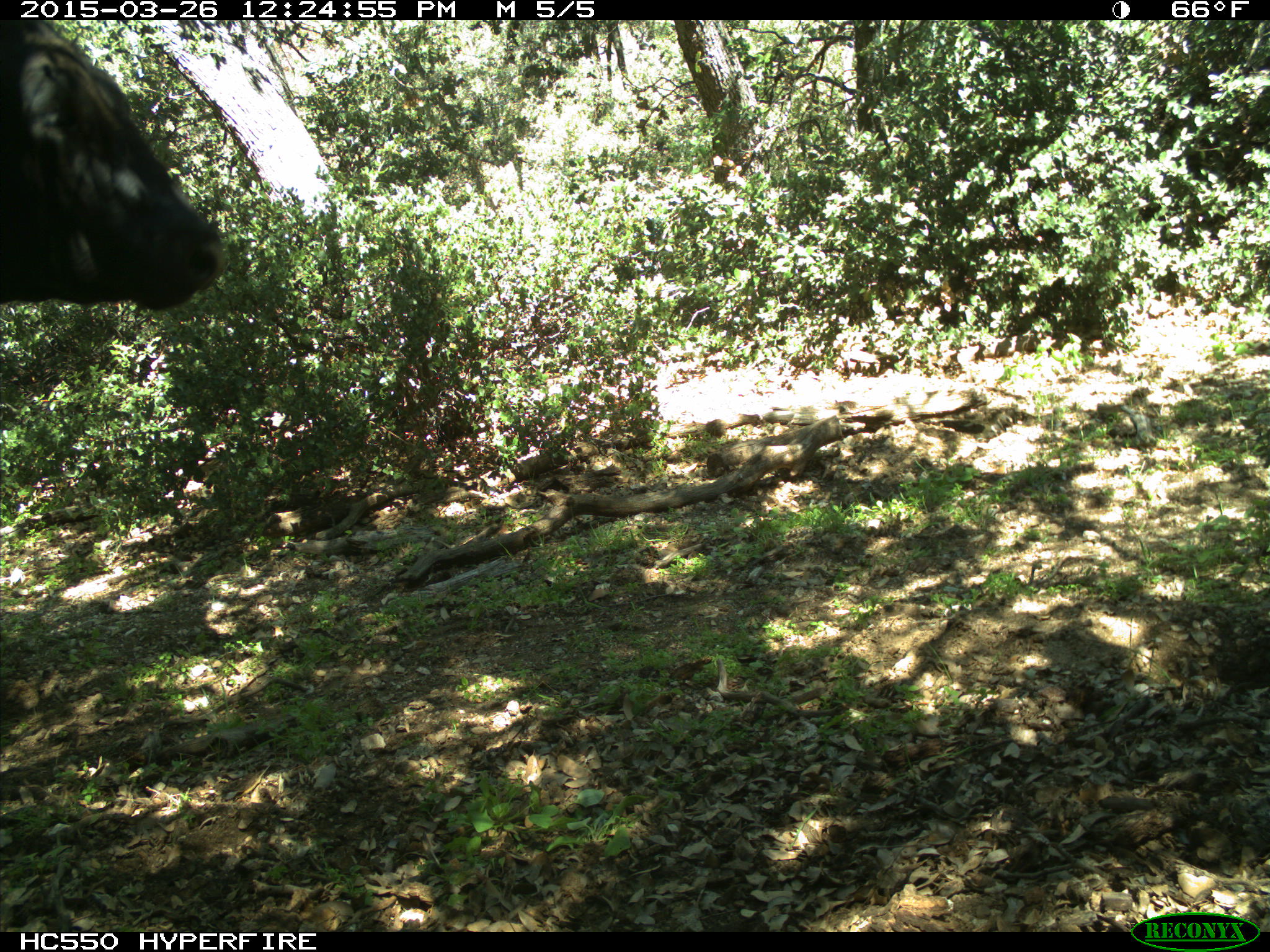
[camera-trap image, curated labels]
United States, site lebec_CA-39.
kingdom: Animalia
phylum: Chordata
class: Mammalia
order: Artiodactyla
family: Bovidae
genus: Bos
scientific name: Bos taurus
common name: domestic cow